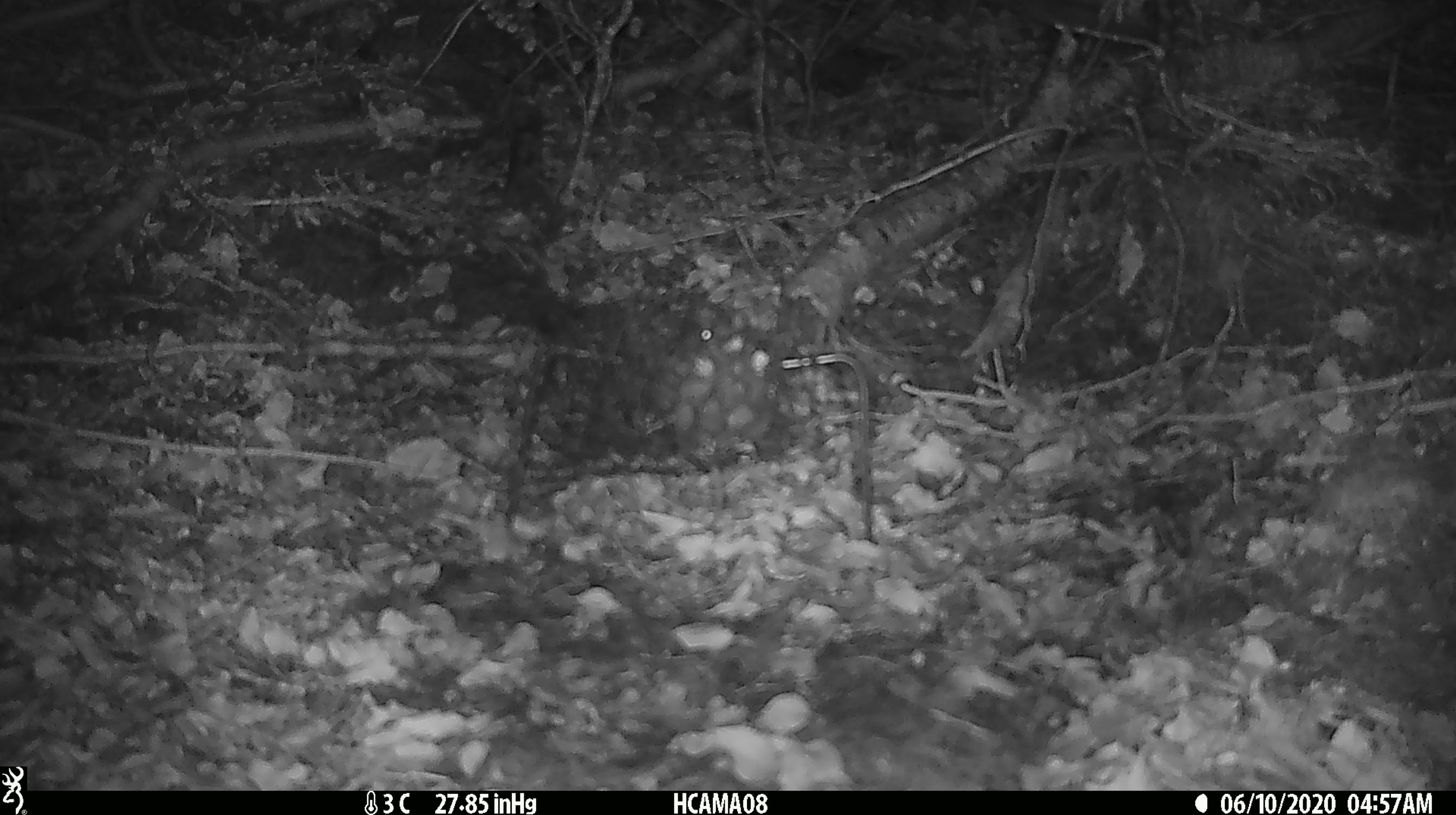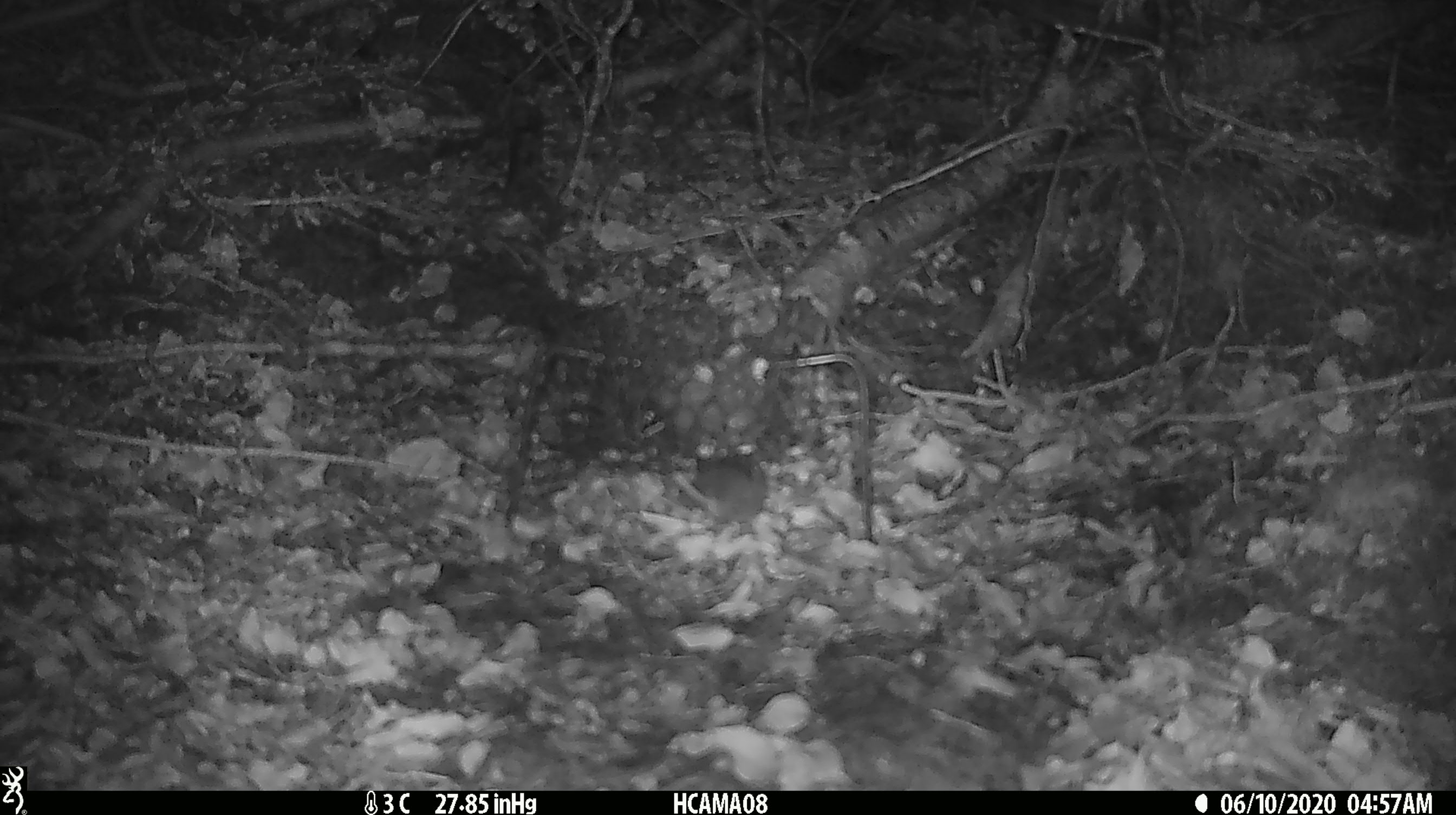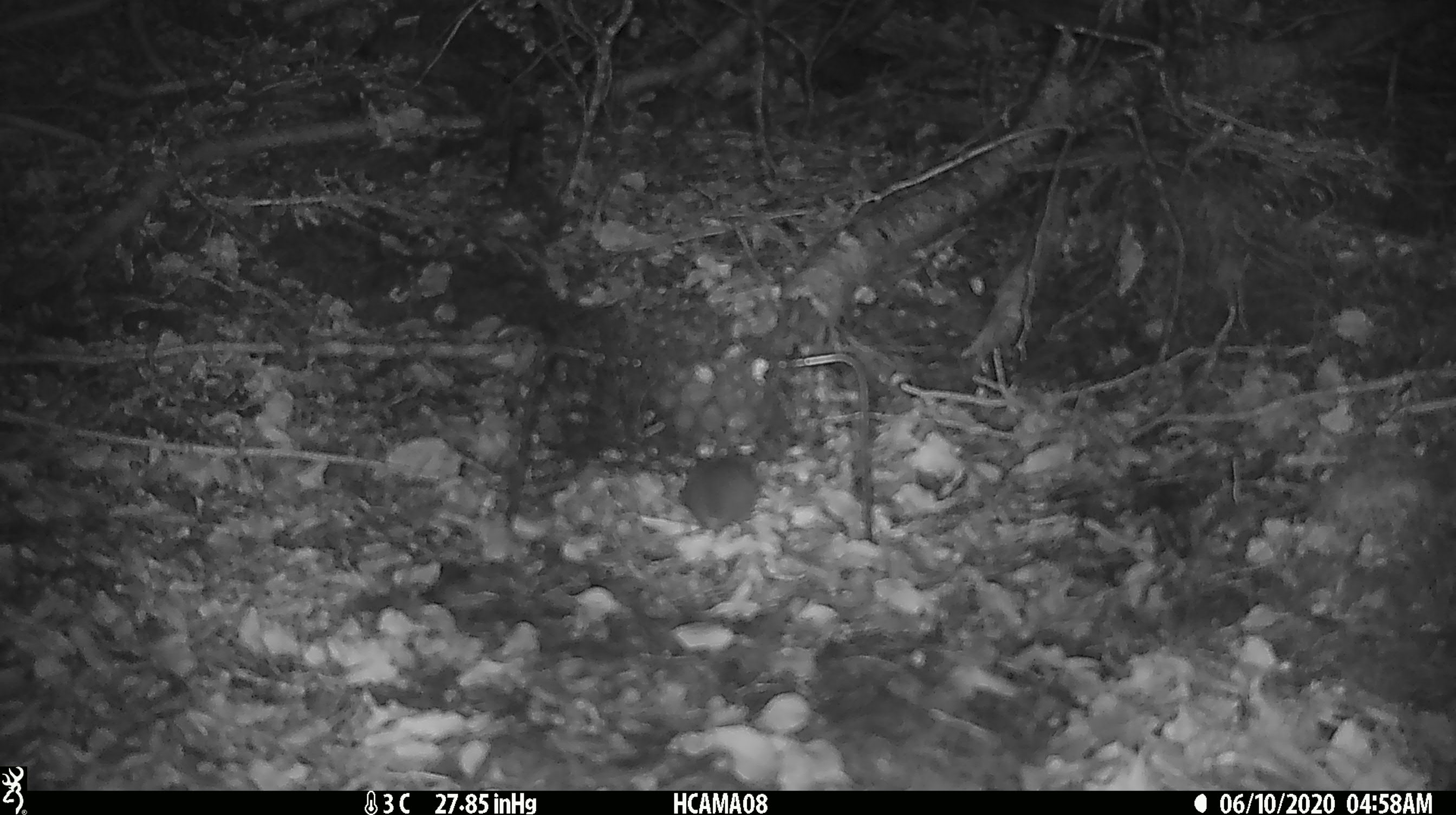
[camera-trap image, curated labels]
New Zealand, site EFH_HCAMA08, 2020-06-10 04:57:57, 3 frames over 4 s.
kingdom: Animalia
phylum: Chordata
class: Mammalia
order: Rodentia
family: Muridae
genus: Mus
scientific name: Mus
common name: mouse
Mouse (Mus).